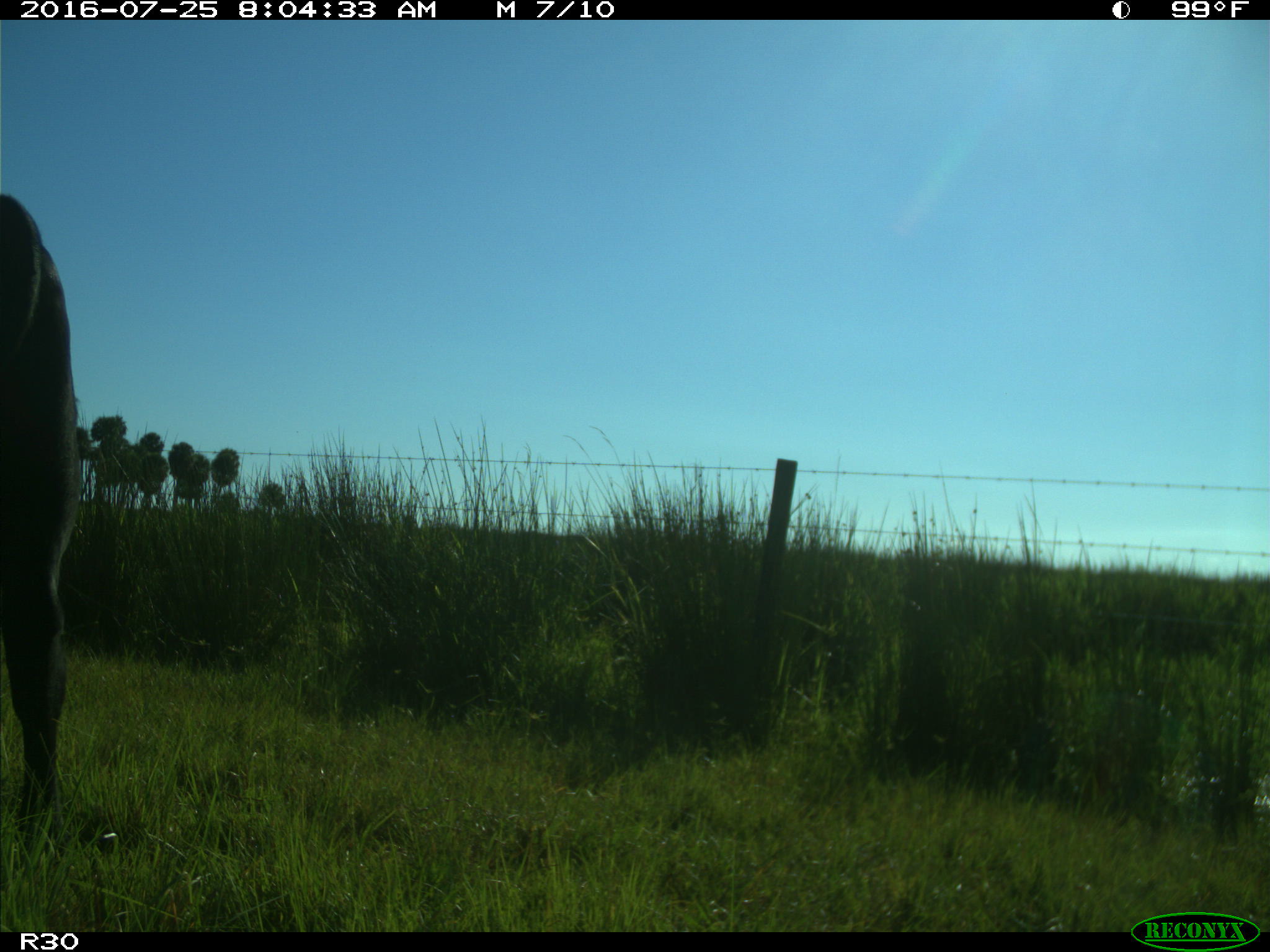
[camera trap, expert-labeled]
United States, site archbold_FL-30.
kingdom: Animalia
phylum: Chordata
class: Mammalia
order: Artiodactyla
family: Bovidae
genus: Bos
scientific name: Bos taurus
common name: domestic cow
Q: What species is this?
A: Bos taurus (domestic cow).